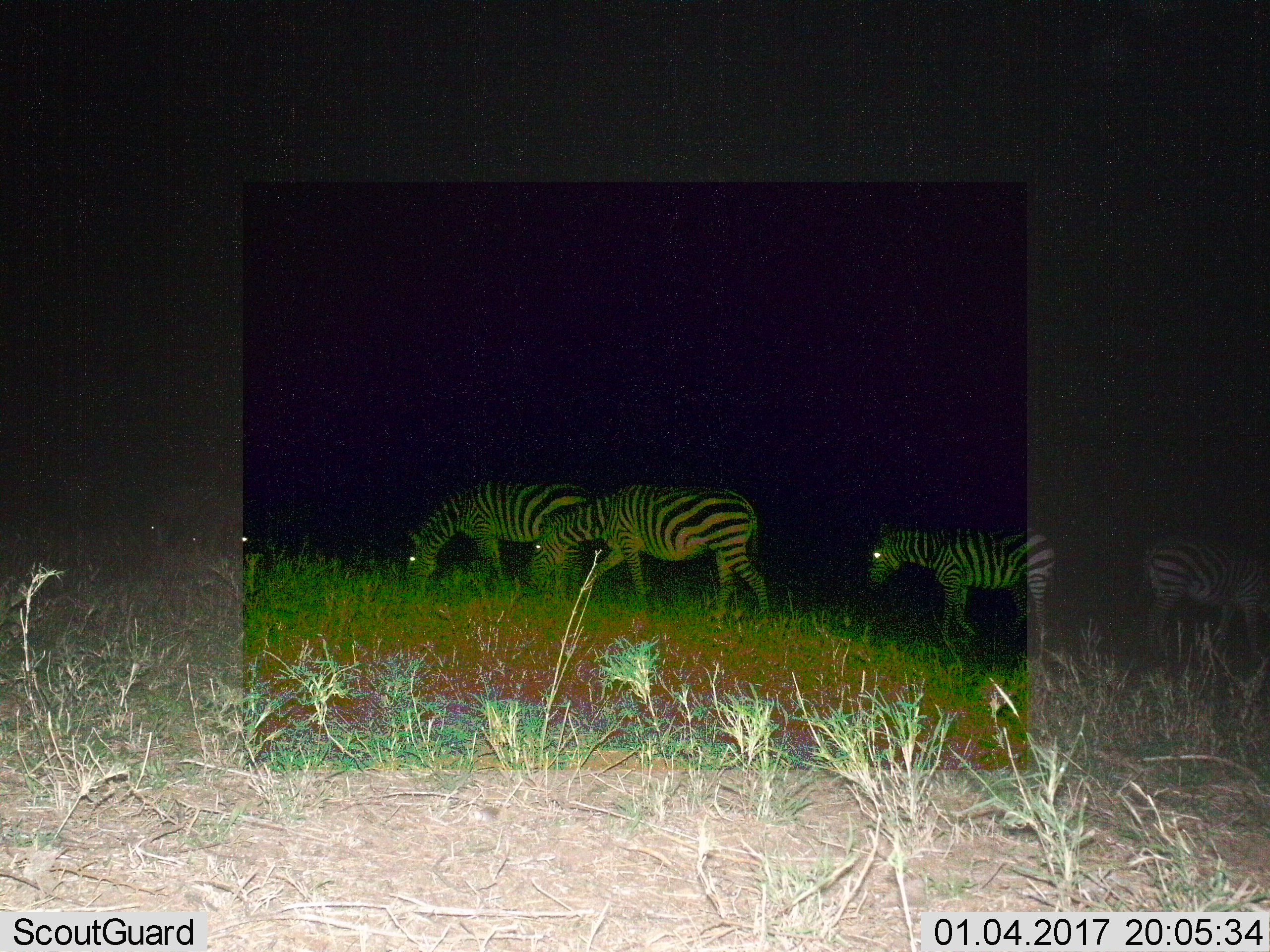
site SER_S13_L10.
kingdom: Animalia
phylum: Chordata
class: Mammalia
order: Perissodactyla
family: Equidae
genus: Equus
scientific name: Equus quagga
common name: plains zebra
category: zebraplains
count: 6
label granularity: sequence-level